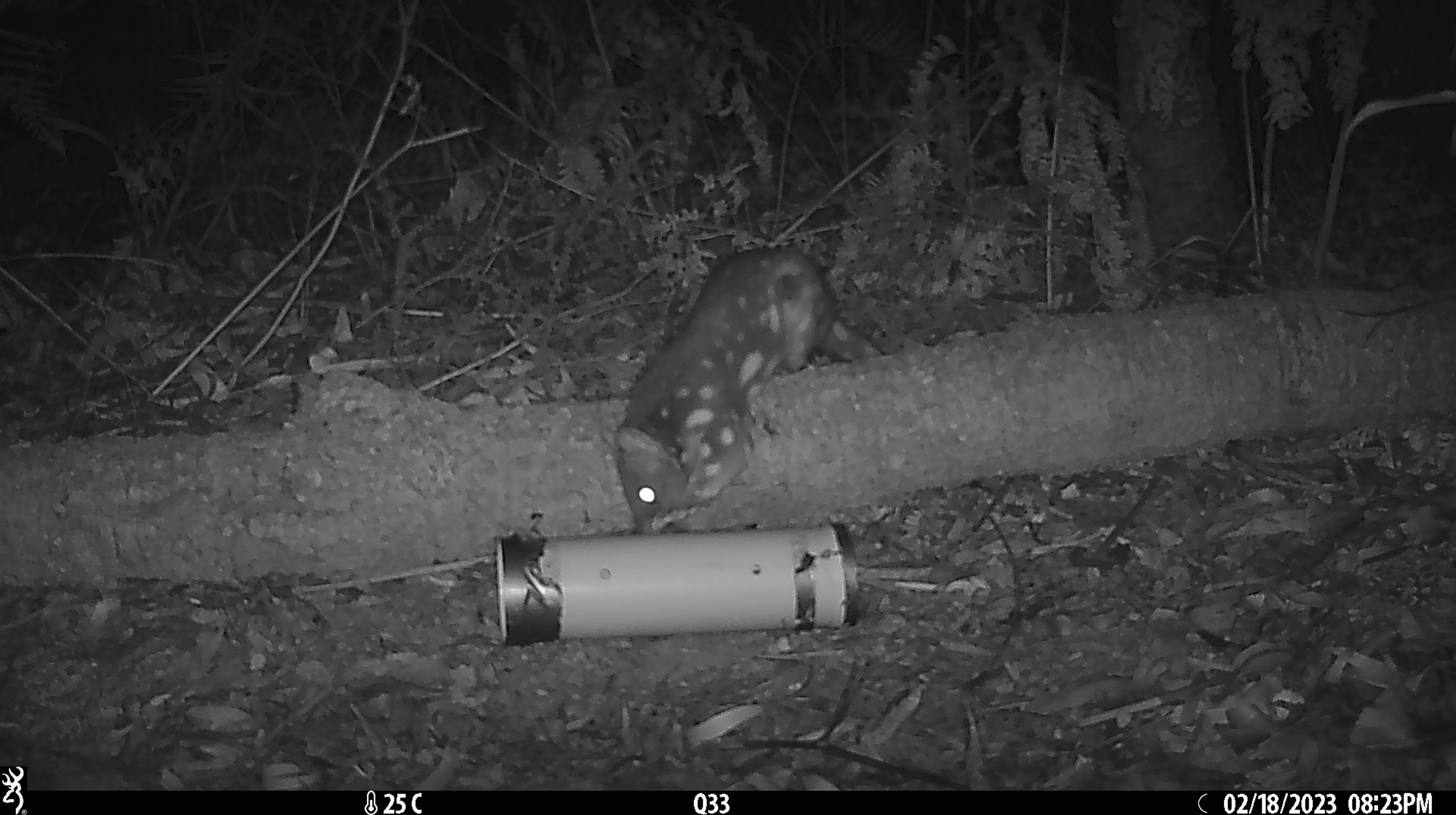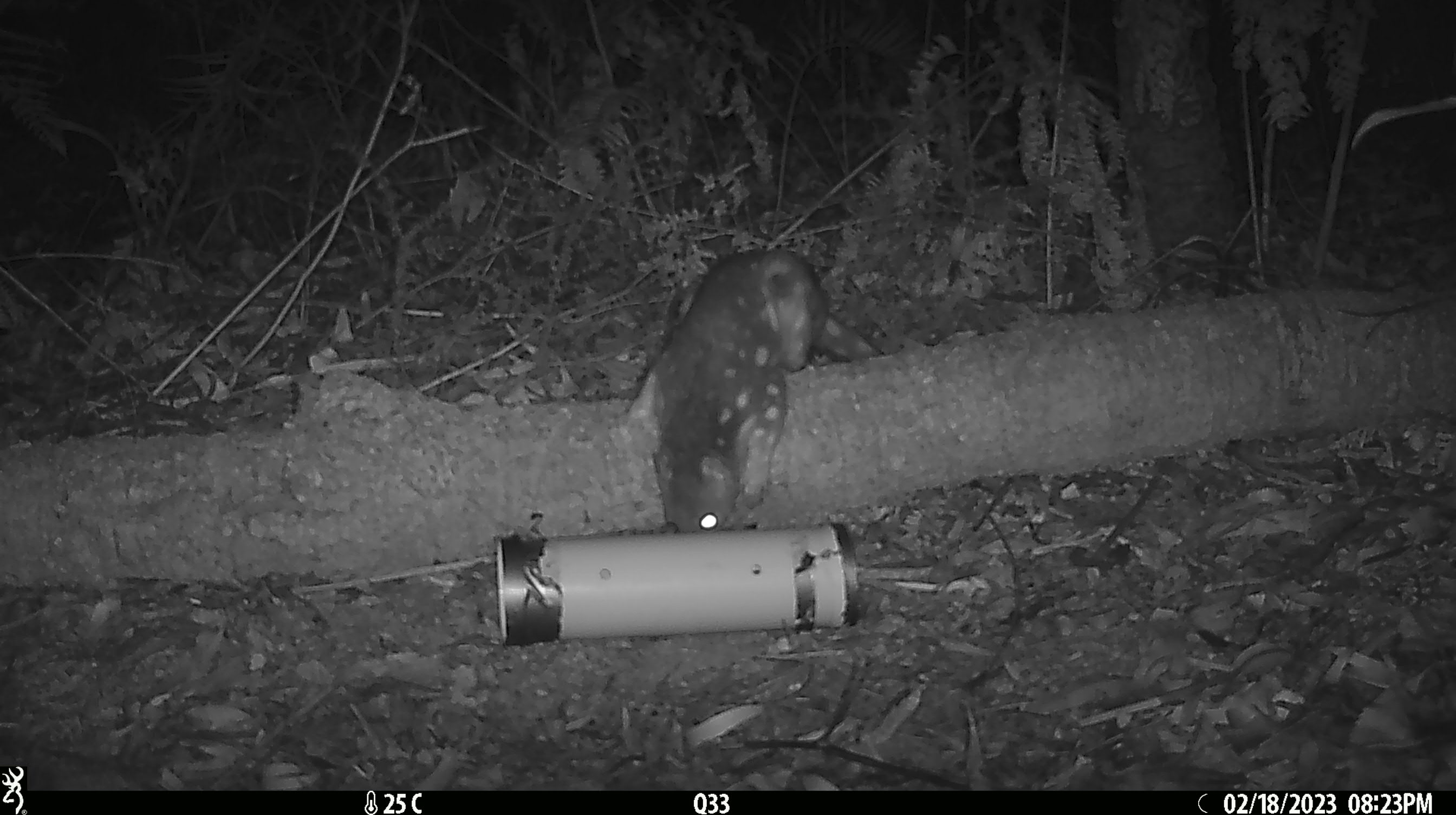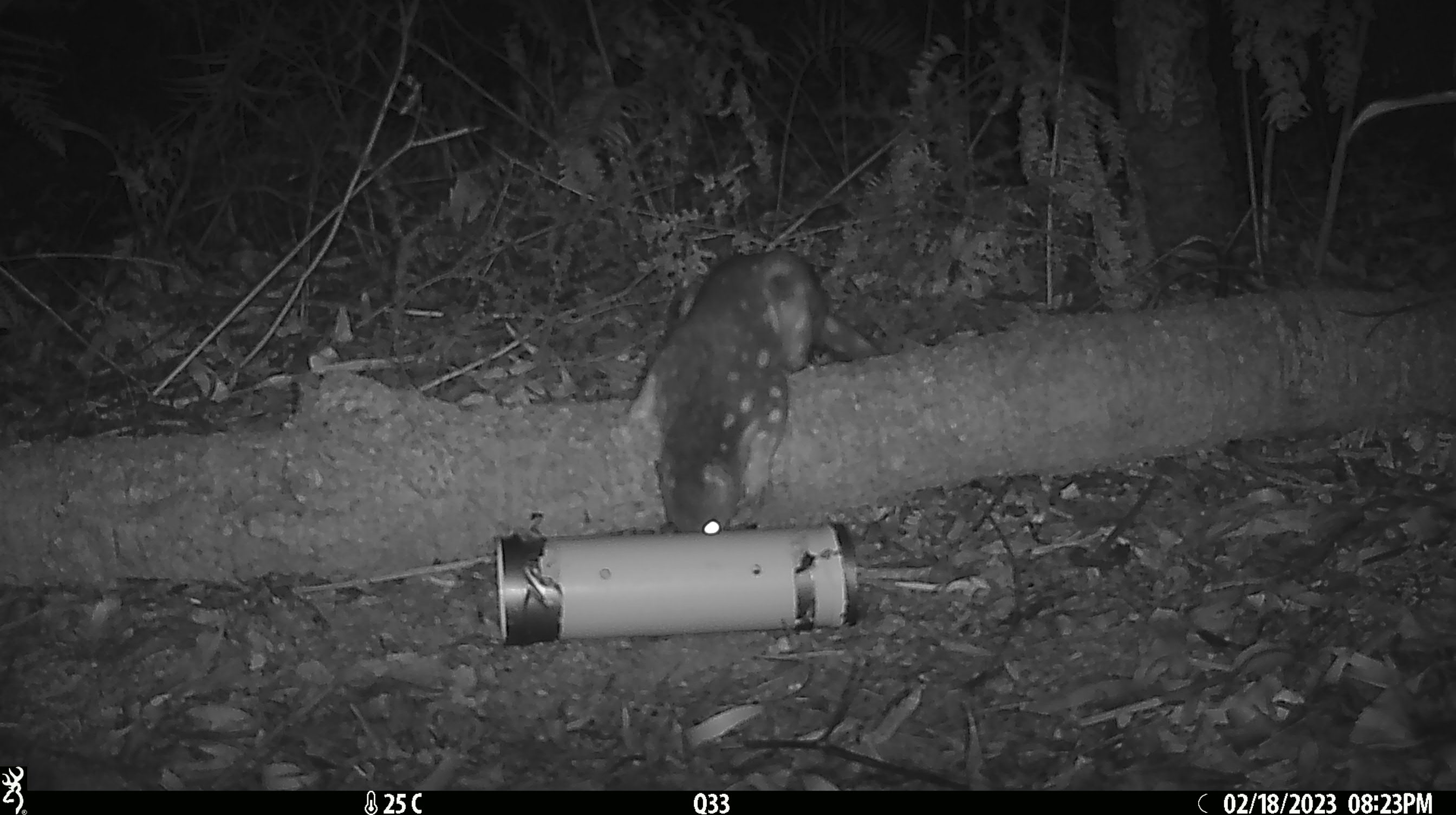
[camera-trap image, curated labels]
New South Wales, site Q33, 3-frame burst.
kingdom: Animalia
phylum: Chordata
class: Mammalia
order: Dasyuromorphia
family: Dasyuridae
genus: Dasyurus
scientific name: Dasyurus maculatus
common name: spotted-tailed quoll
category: quoll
Quoll (spotted-tailed quoll) (Dasyurus maculatus).